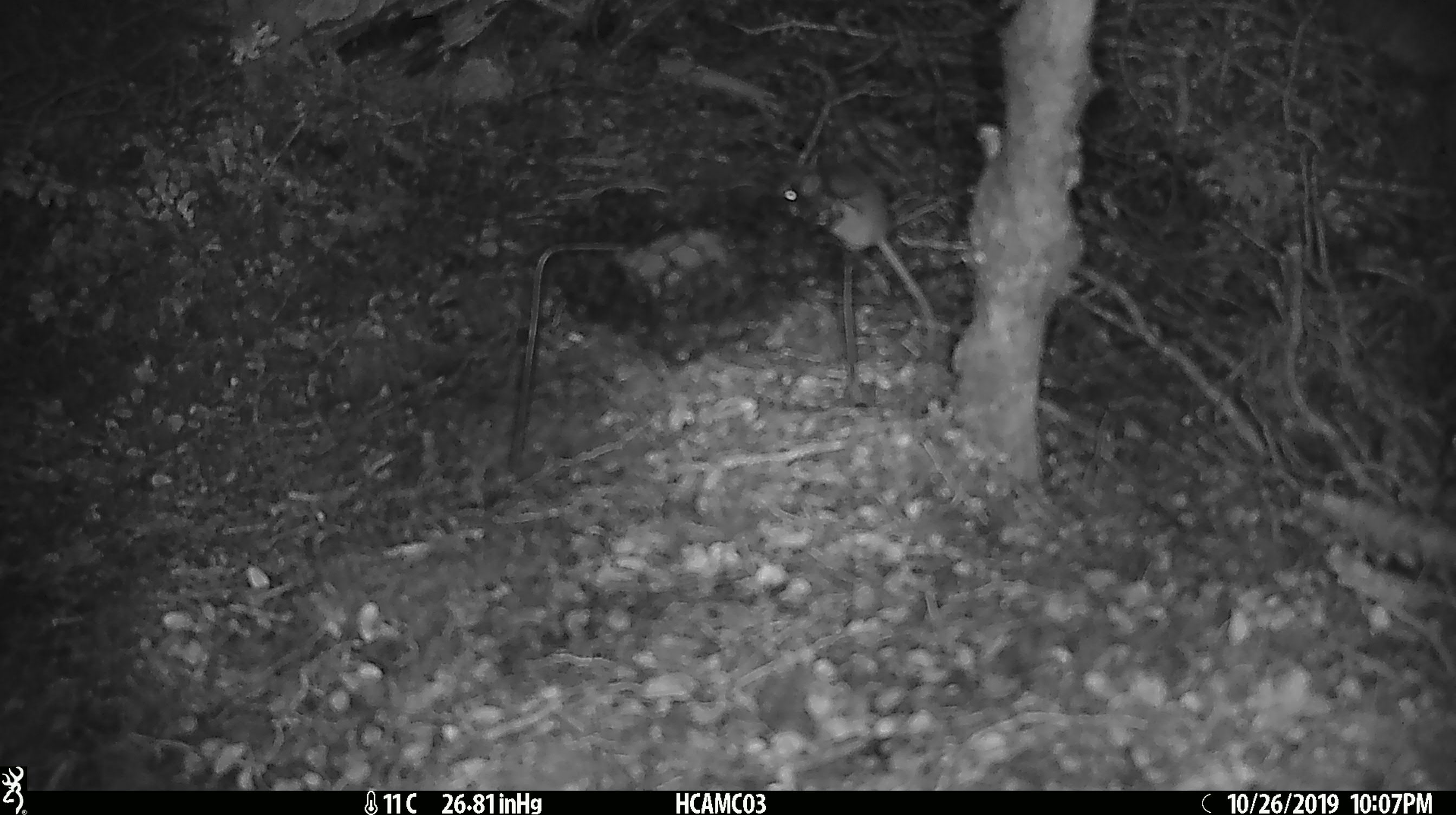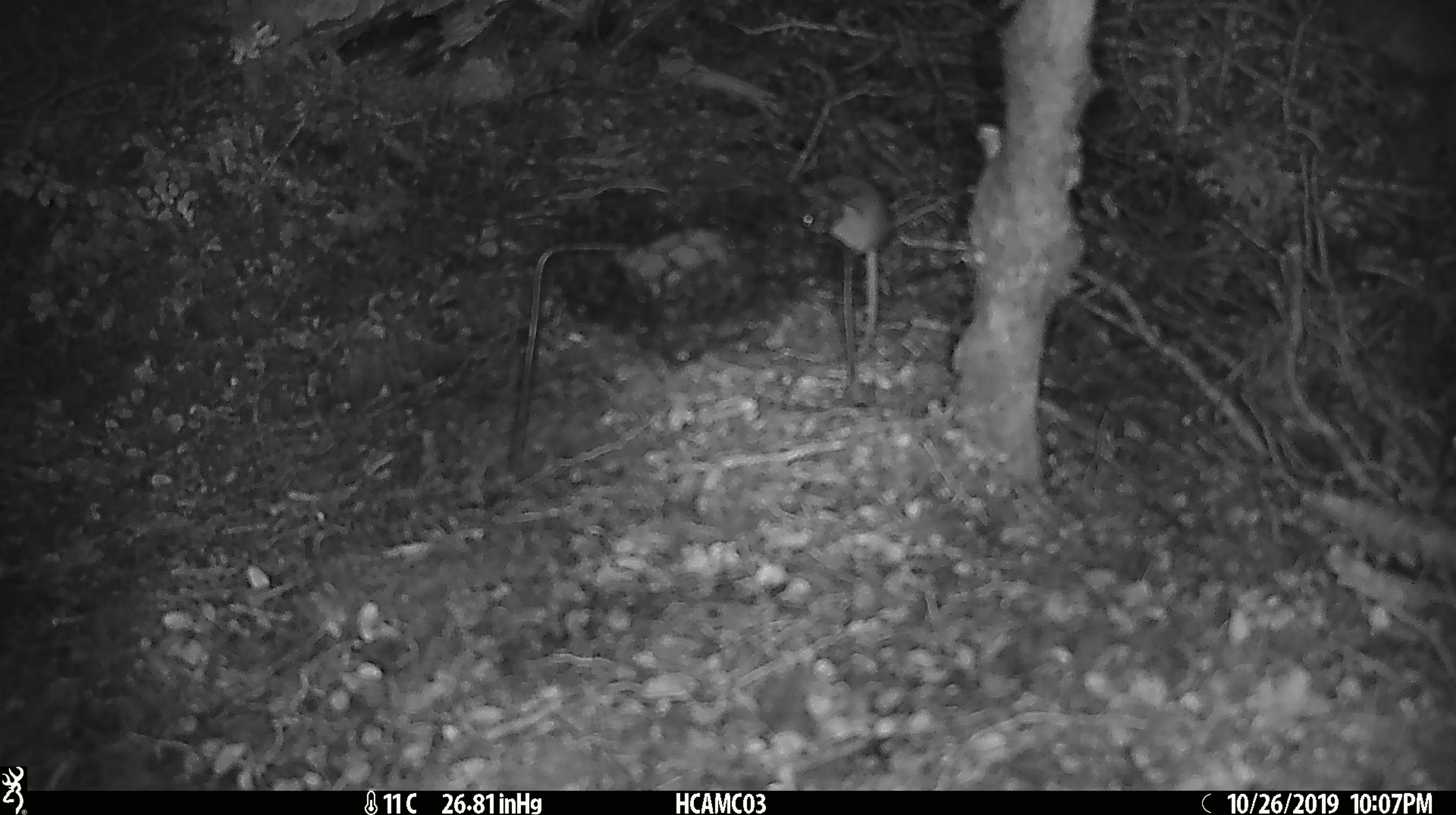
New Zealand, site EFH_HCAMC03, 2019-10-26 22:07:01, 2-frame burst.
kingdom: Animalia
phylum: Chordata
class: Mammalia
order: Rodentia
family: Muridae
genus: Mus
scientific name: Mus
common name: mouse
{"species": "mouse (Mus)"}